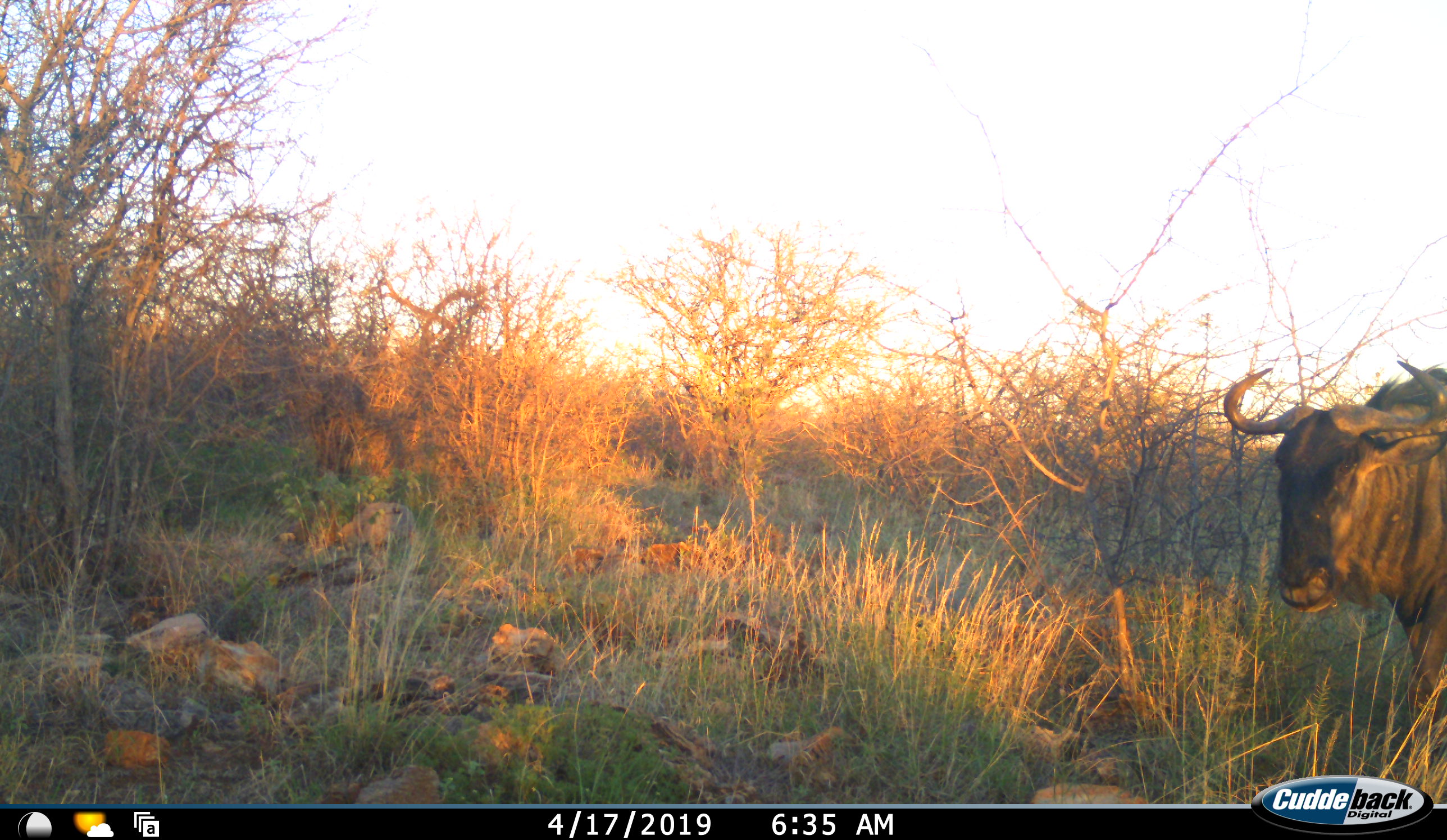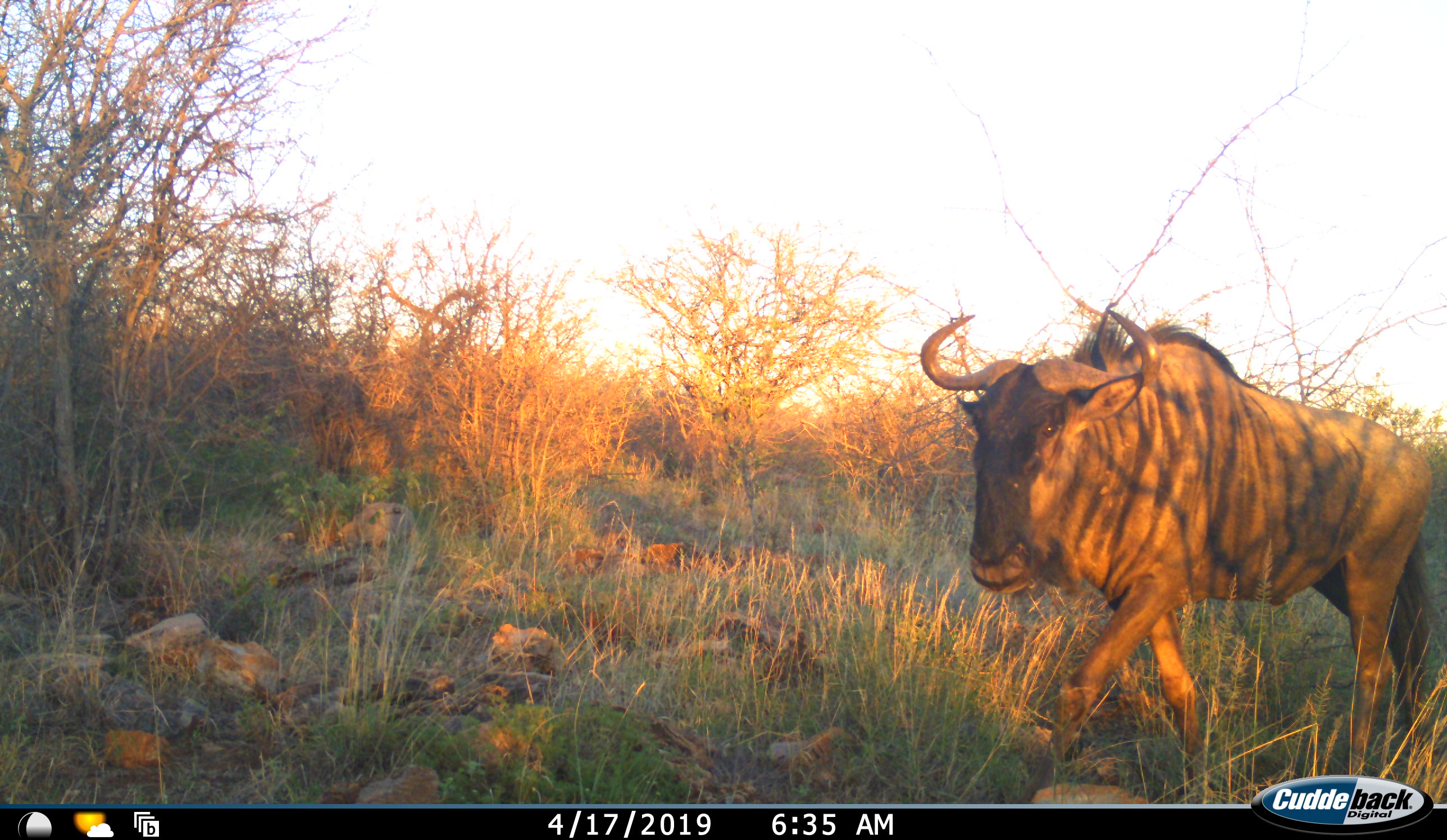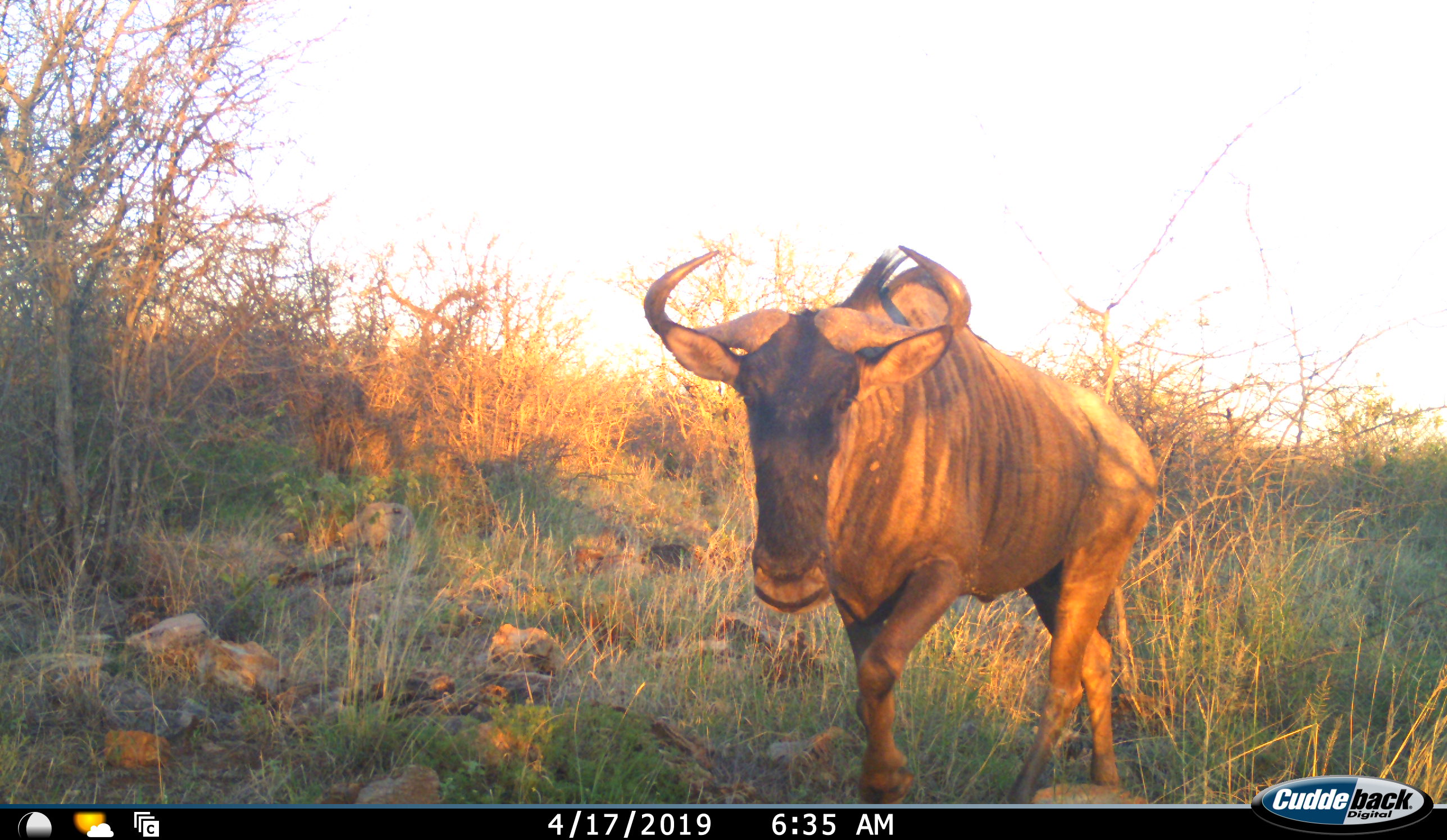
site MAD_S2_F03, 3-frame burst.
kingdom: Animalia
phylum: Chordata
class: Mammalia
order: Artiodactyla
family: Bovidae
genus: Connochaetes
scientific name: Connochaetes taurinus taurinus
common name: blue wildebeest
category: wildebeestblue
Wildebeestblue (blue wildebeest) (Connochaetes taurinus taurinus), count 1. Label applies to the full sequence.